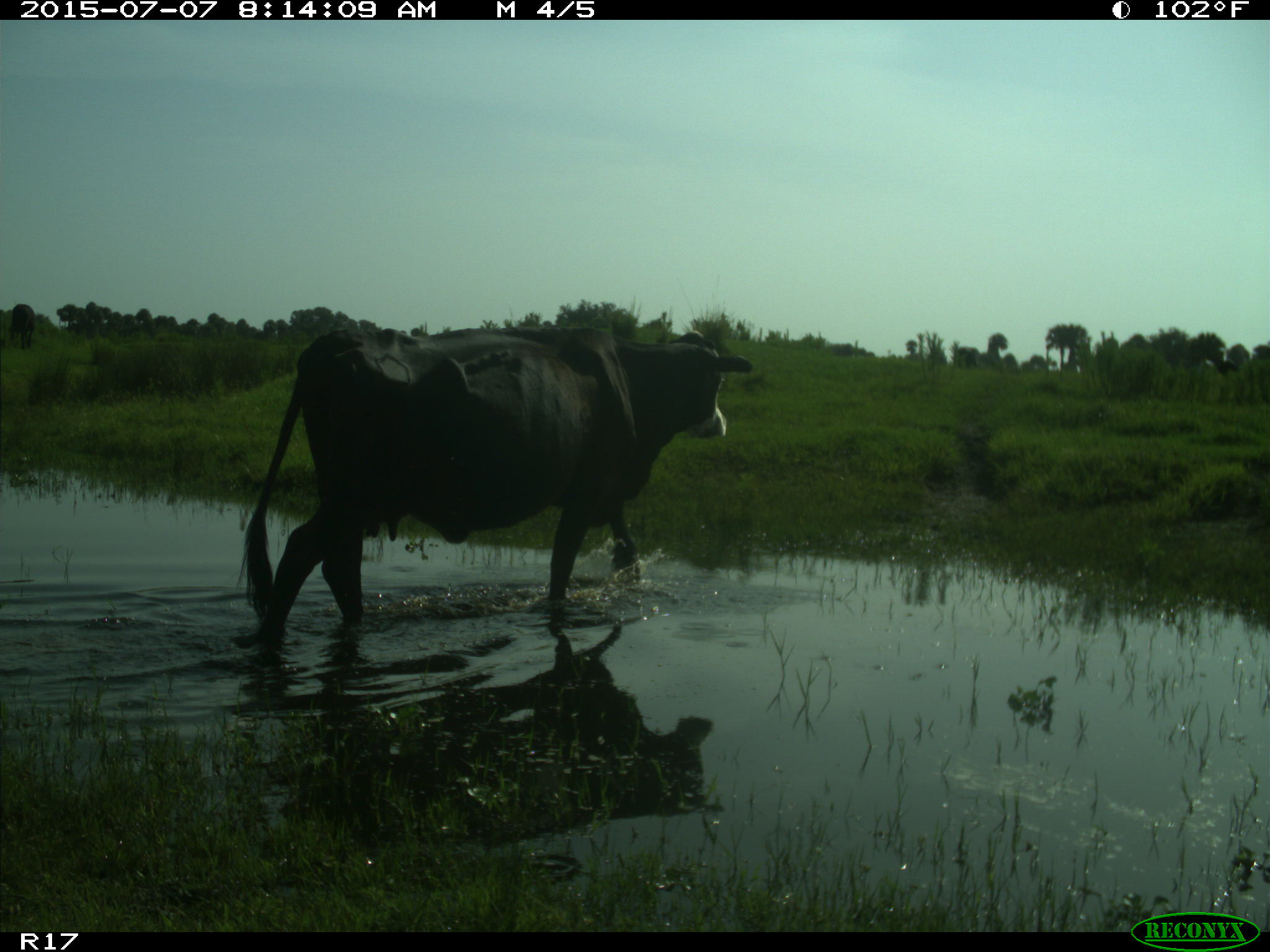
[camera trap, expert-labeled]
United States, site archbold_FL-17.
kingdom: Animalia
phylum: Chordata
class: Mammalia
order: Artiodactyla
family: Bovidae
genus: Bos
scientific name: Bos taurus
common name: domestic cow